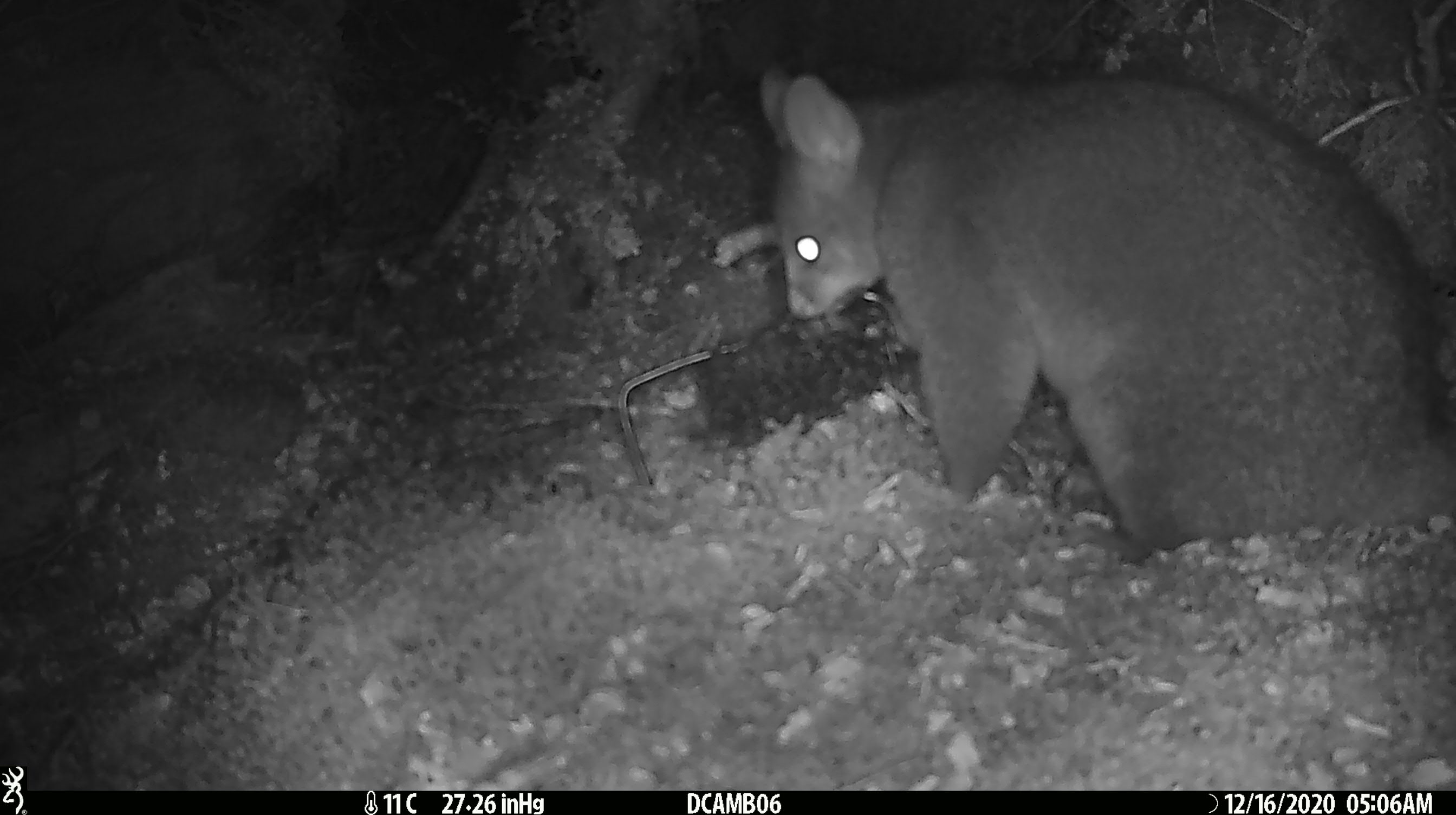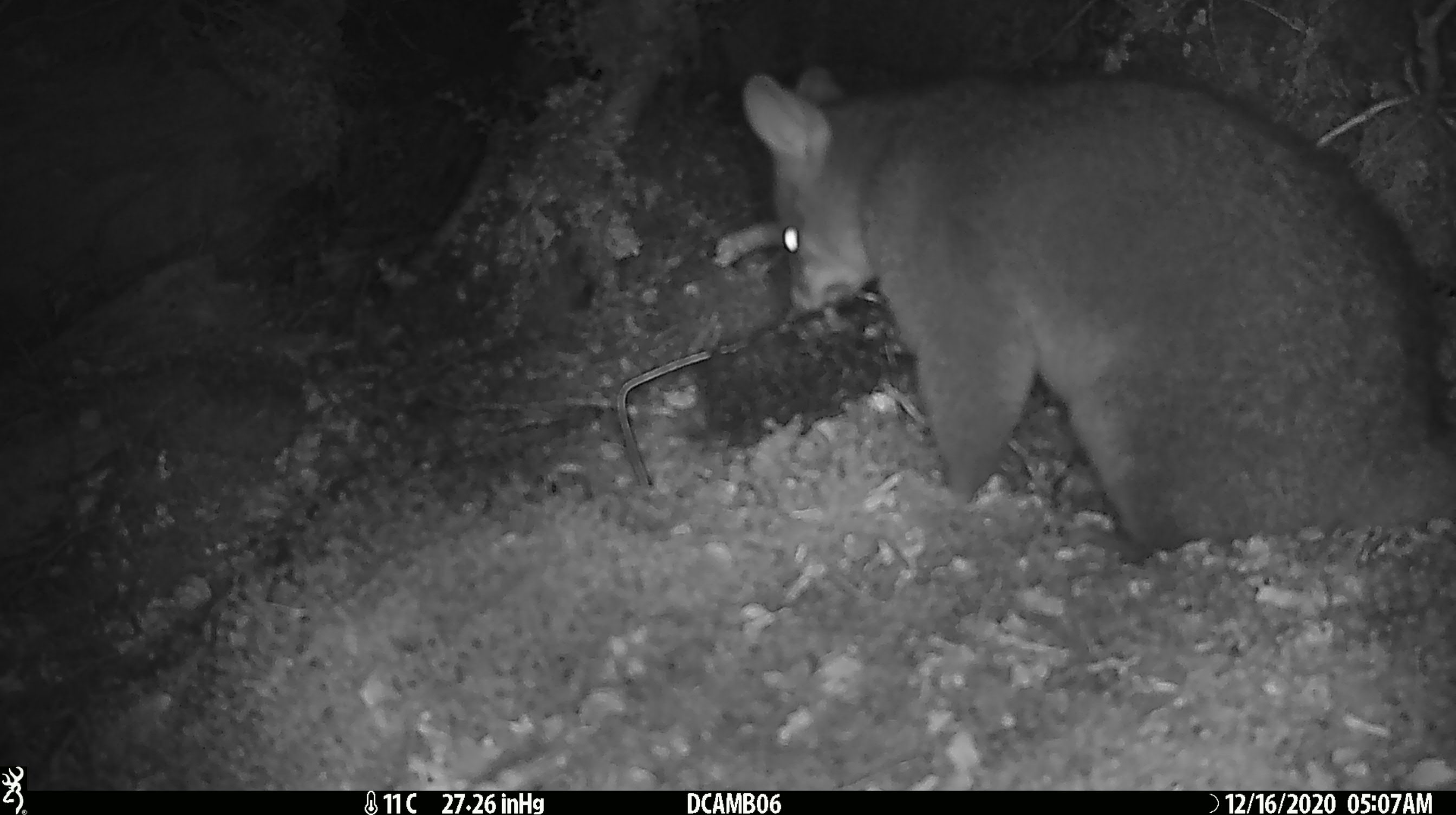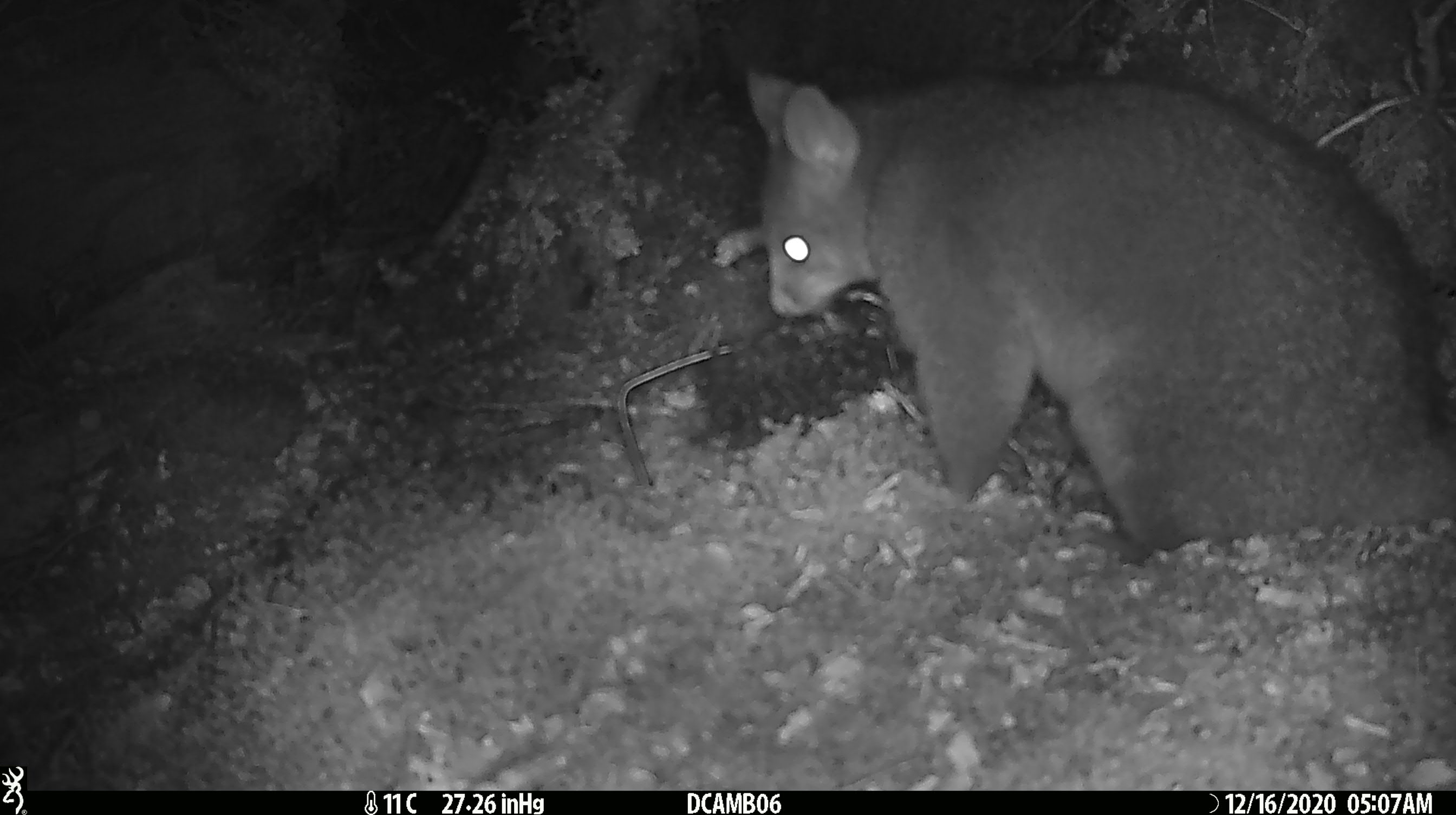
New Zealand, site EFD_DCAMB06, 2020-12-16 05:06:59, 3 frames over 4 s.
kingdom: Animalia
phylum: Chordata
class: Mammalia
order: Diprotodontia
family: Phalangeridae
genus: Trichosurus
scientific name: Trichosurus vulpecula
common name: common brushtail possum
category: possum